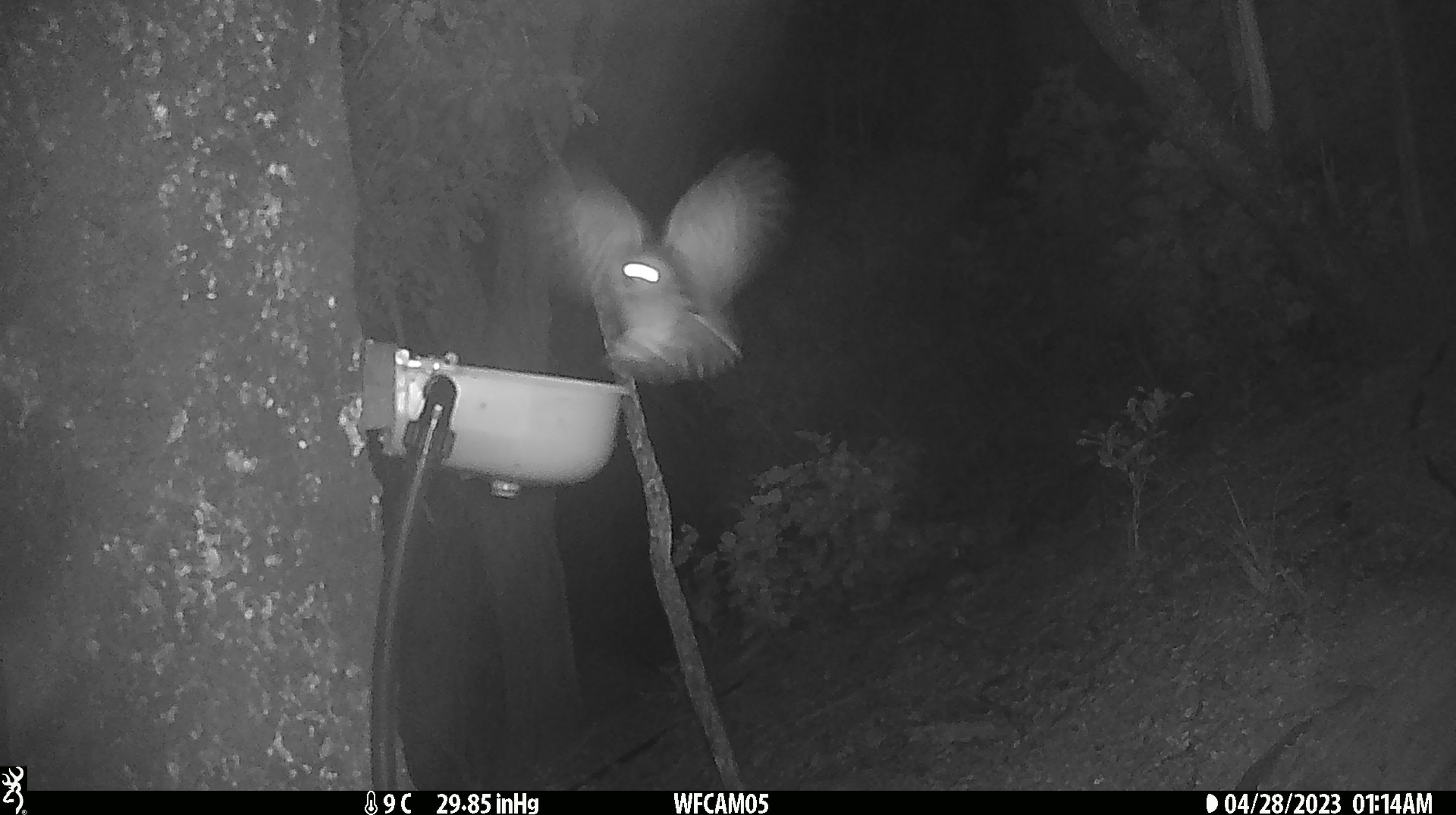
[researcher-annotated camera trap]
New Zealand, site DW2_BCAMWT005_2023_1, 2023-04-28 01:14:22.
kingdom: Animalia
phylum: Chordata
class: Aves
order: Strigiformes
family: Strigidae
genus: Ninox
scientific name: Ninox novaeseelandiae novaeseelandiae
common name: morepork